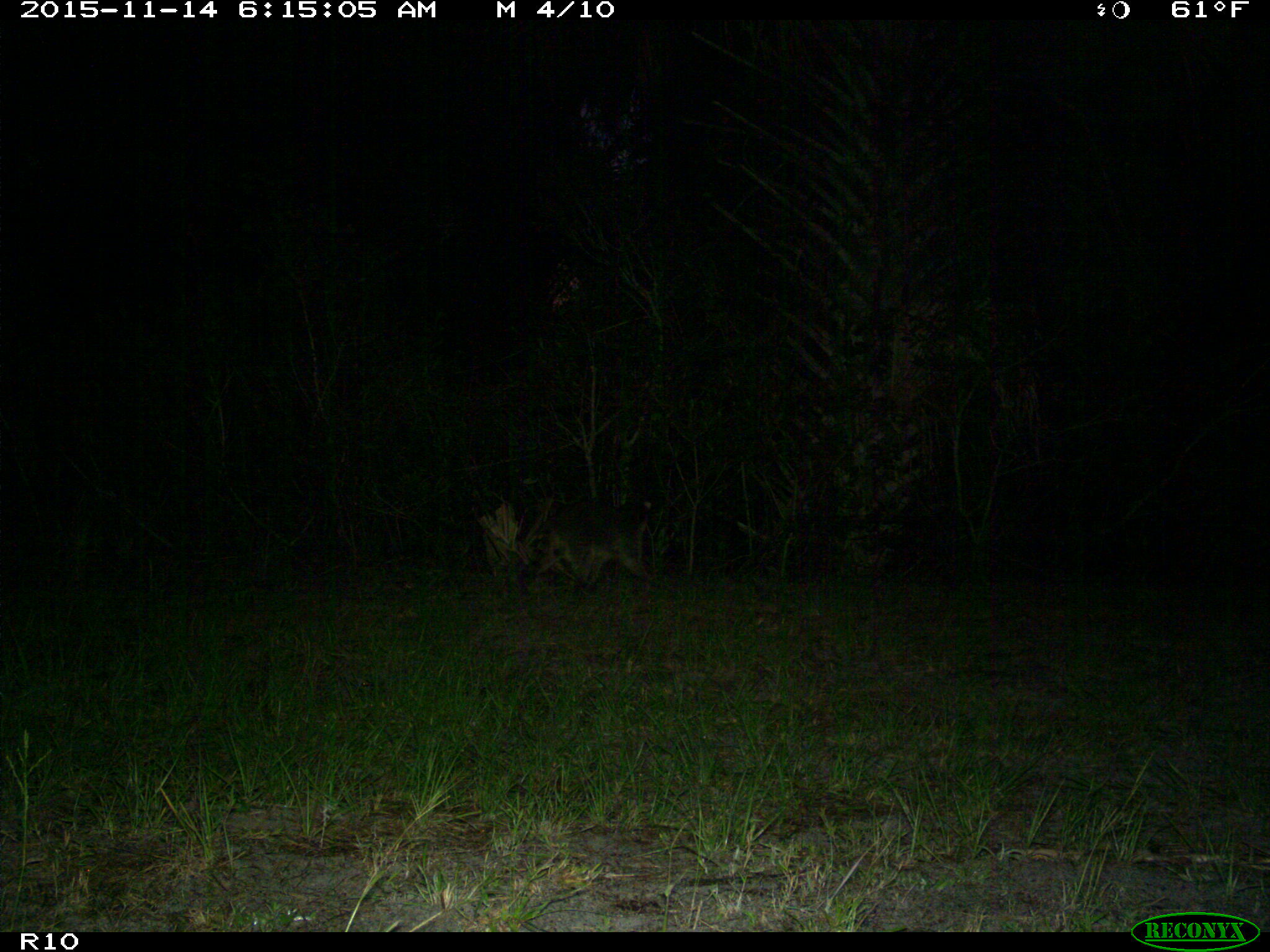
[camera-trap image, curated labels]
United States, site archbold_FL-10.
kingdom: Animalia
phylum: Chordata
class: Mammalia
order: Carnivora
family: Procyonidae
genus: Procyon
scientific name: Procyon lotor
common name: common raccoon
Procyon lotor (common raccoon).